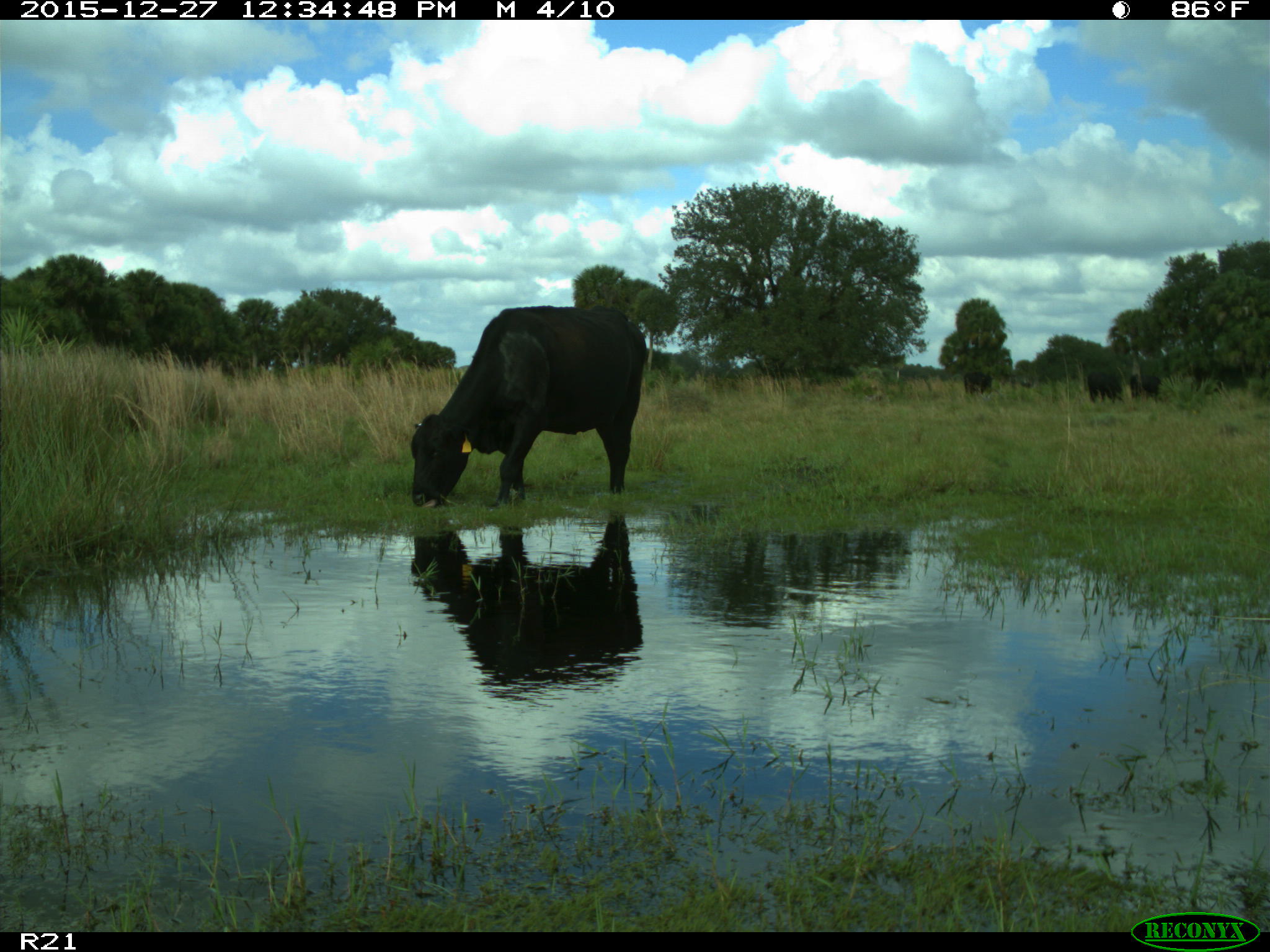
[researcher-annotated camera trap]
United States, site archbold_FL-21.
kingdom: Animalia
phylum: Chordata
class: Mammalia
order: Artiodactyla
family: Bovidae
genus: Bos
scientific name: Bos taurus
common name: domestic cow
Bos taurus (domestic cow).